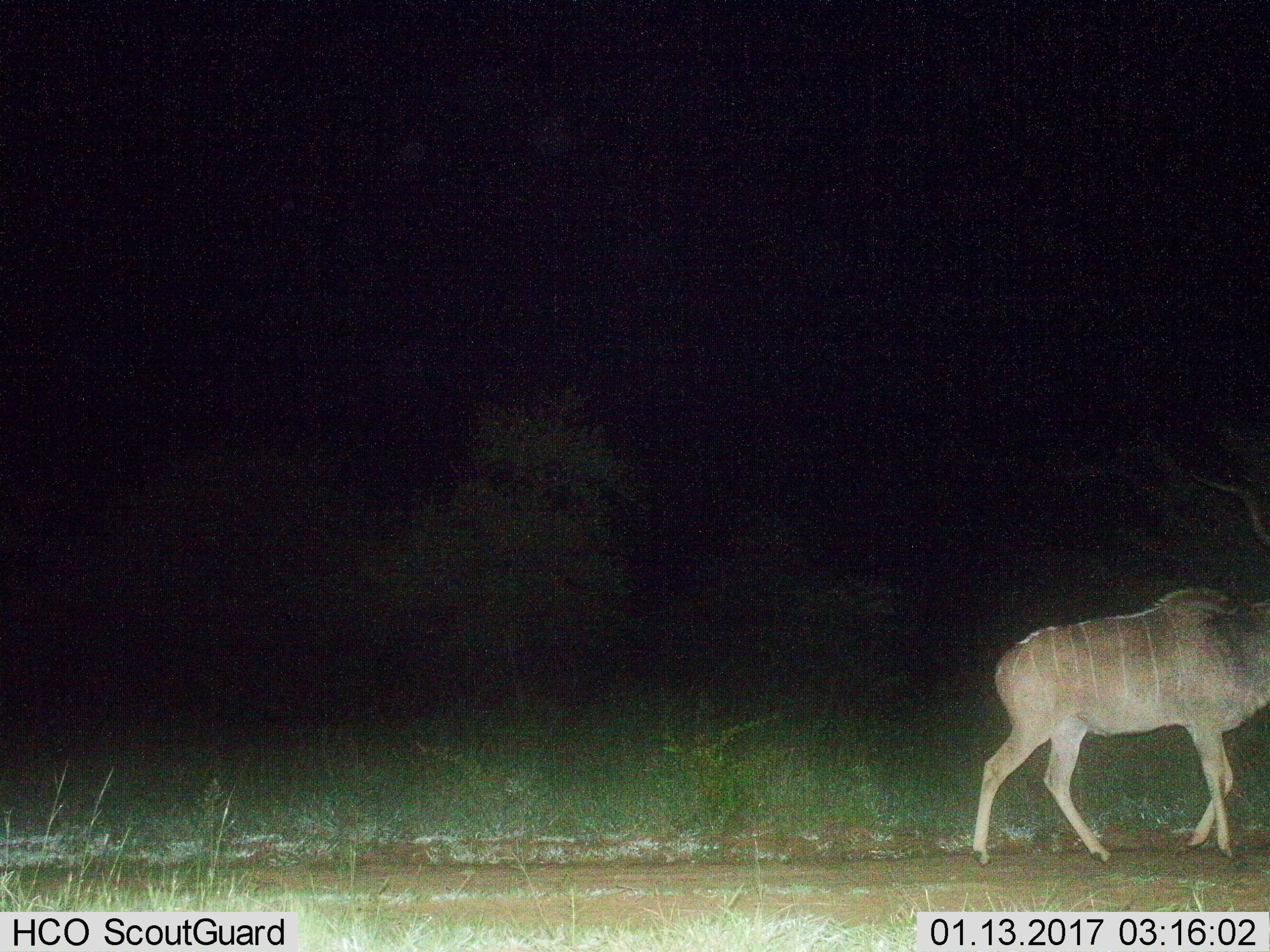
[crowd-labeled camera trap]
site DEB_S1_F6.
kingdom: Animalia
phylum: Chordata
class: Mammalia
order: Artiodactyla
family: Bovidae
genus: Tragelaphus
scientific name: Tragelaphus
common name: kudu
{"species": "kudu (Tragelaphus)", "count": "1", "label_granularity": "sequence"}